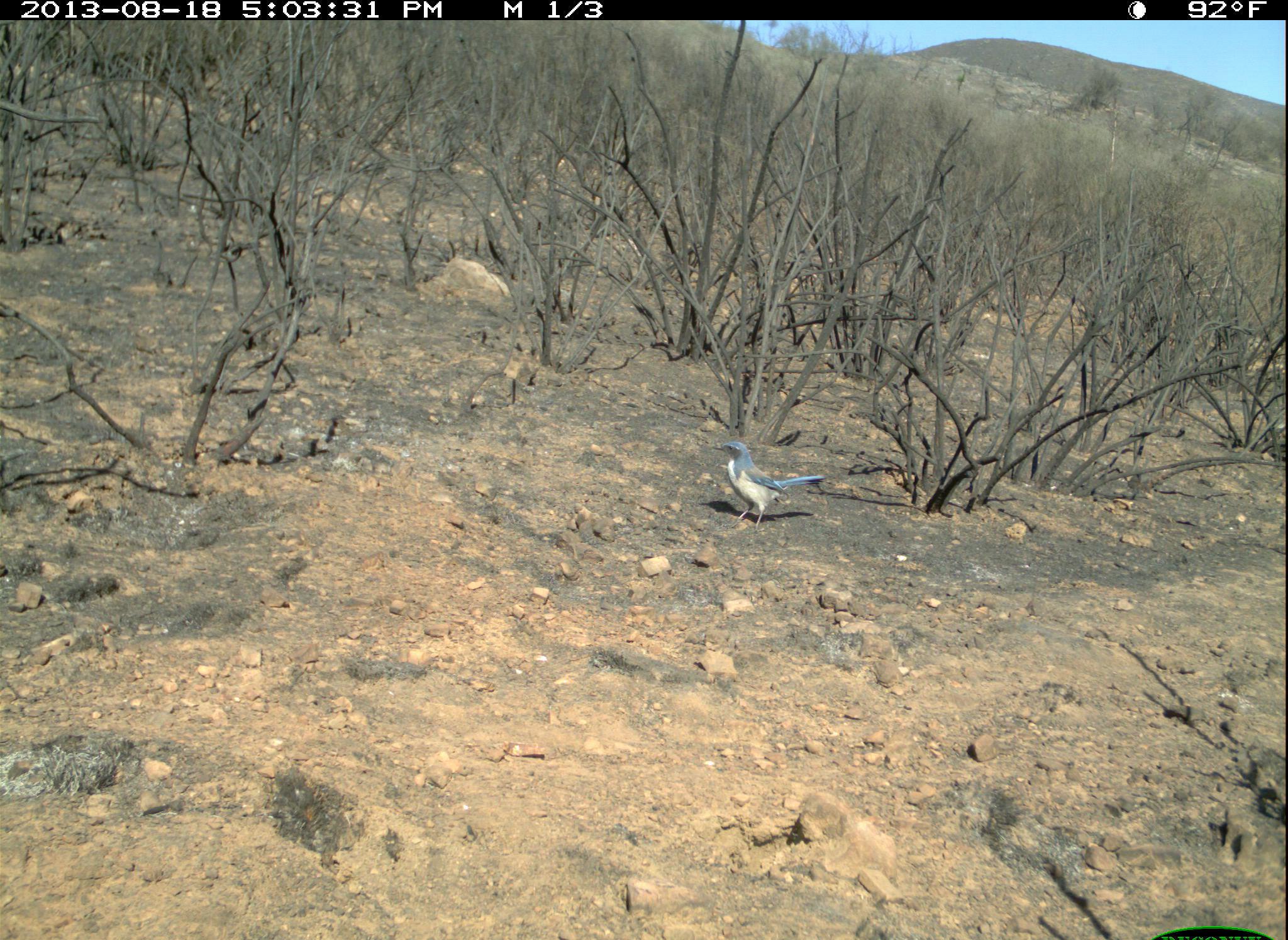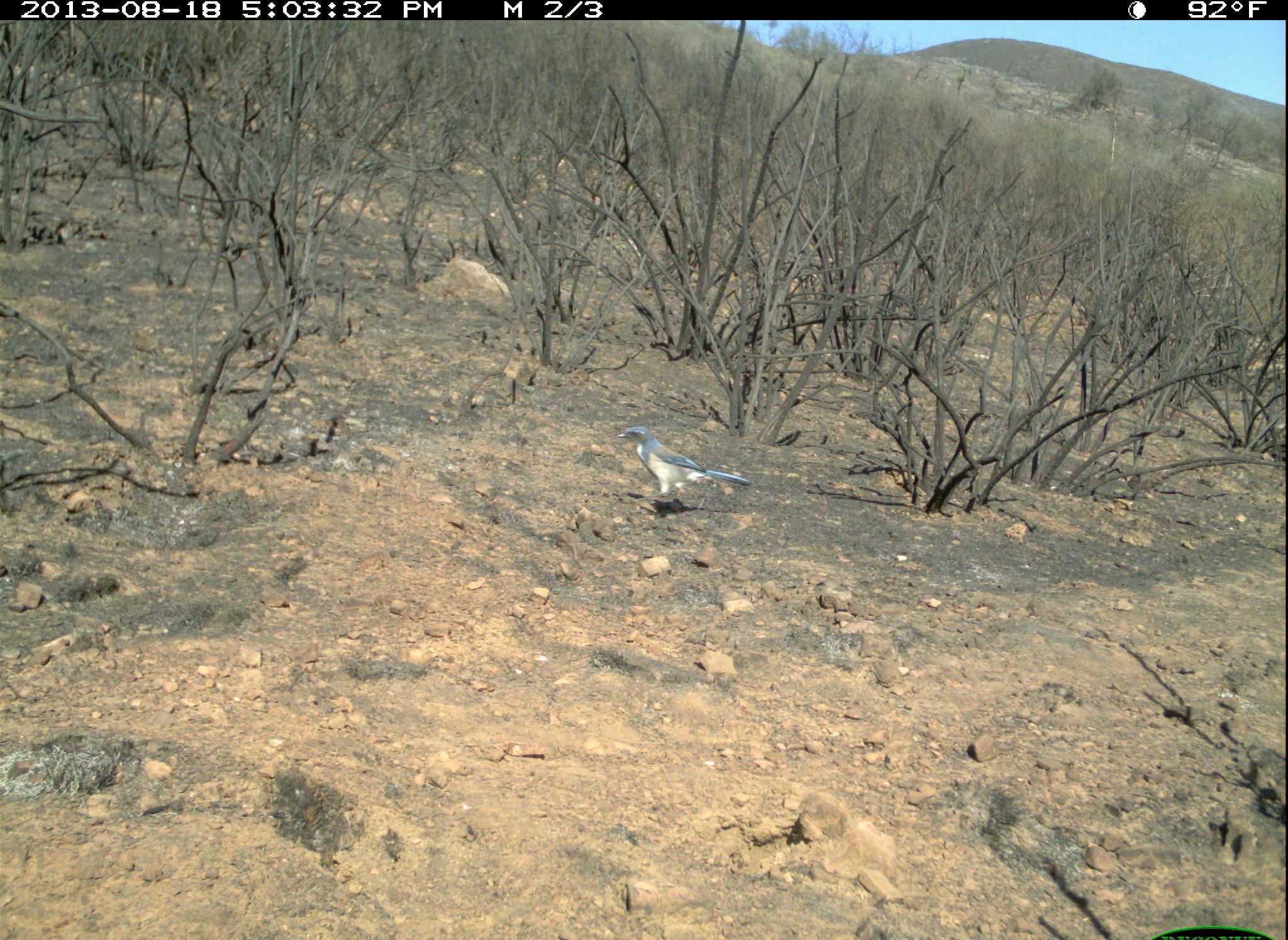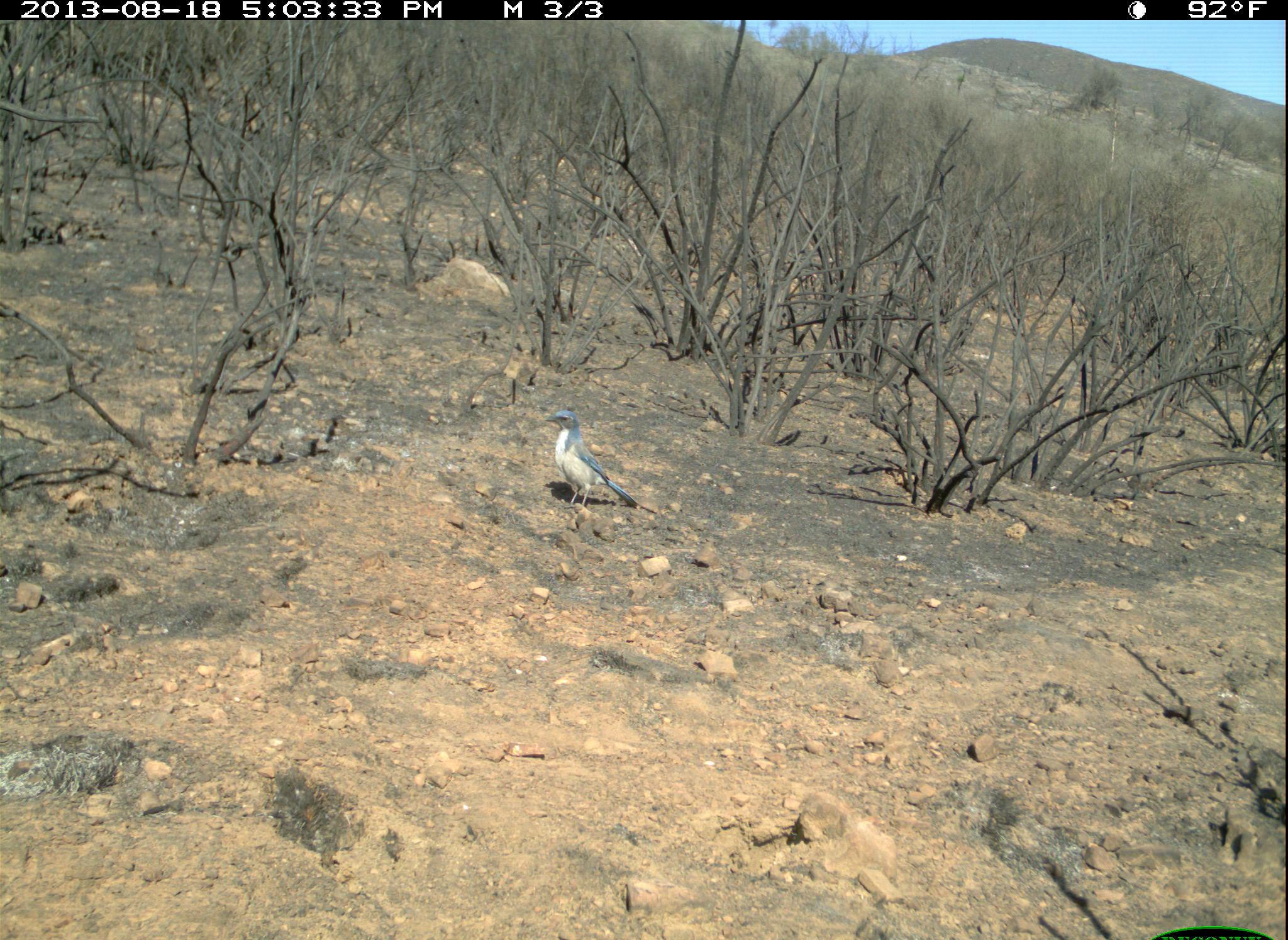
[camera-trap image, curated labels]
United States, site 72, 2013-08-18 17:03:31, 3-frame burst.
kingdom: Animalia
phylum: Chordata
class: Aves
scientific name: Aves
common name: bird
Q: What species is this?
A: Bird (Aves).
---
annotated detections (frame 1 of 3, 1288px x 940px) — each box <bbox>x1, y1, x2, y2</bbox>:
bird: <bbox>712, 442, 827, 534</bbox>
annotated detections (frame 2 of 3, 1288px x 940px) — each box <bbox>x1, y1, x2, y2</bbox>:
bird: <bbox>617, 426, 751, 505</bbox>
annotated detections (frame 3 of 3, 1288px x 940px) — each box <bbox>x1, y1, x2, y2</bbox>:
bird: <bbox>544, 409, 639, 512</bbox>